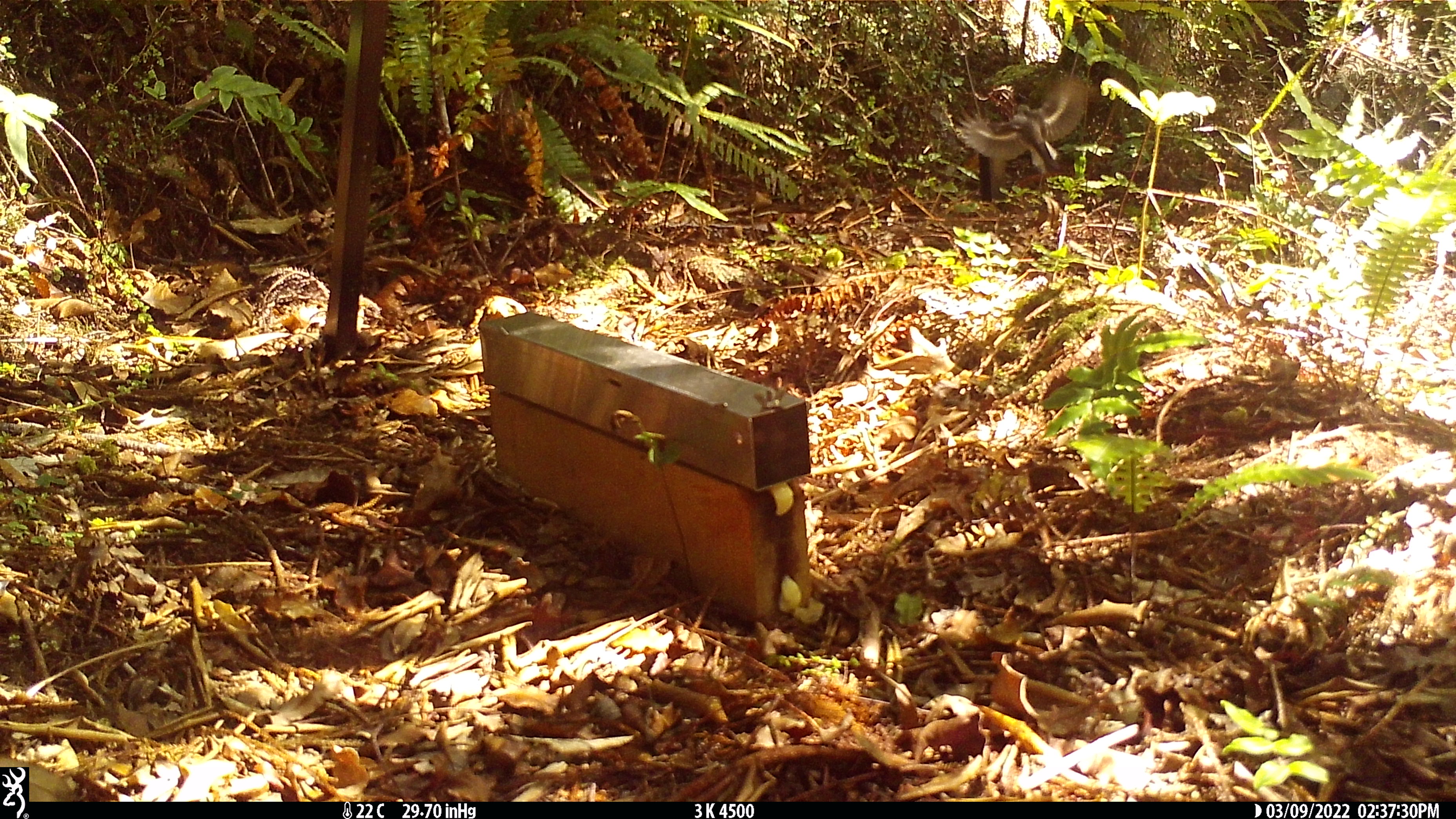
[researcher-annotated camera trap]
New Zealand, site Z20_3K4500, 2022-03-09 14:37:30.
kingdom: Animalia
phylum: Chordata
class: Aves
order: Passeriformes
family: Petroicidae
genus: Petroica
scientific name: Petroica macrocephala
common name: tomtit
Tomtit (Petroica macrocephala).